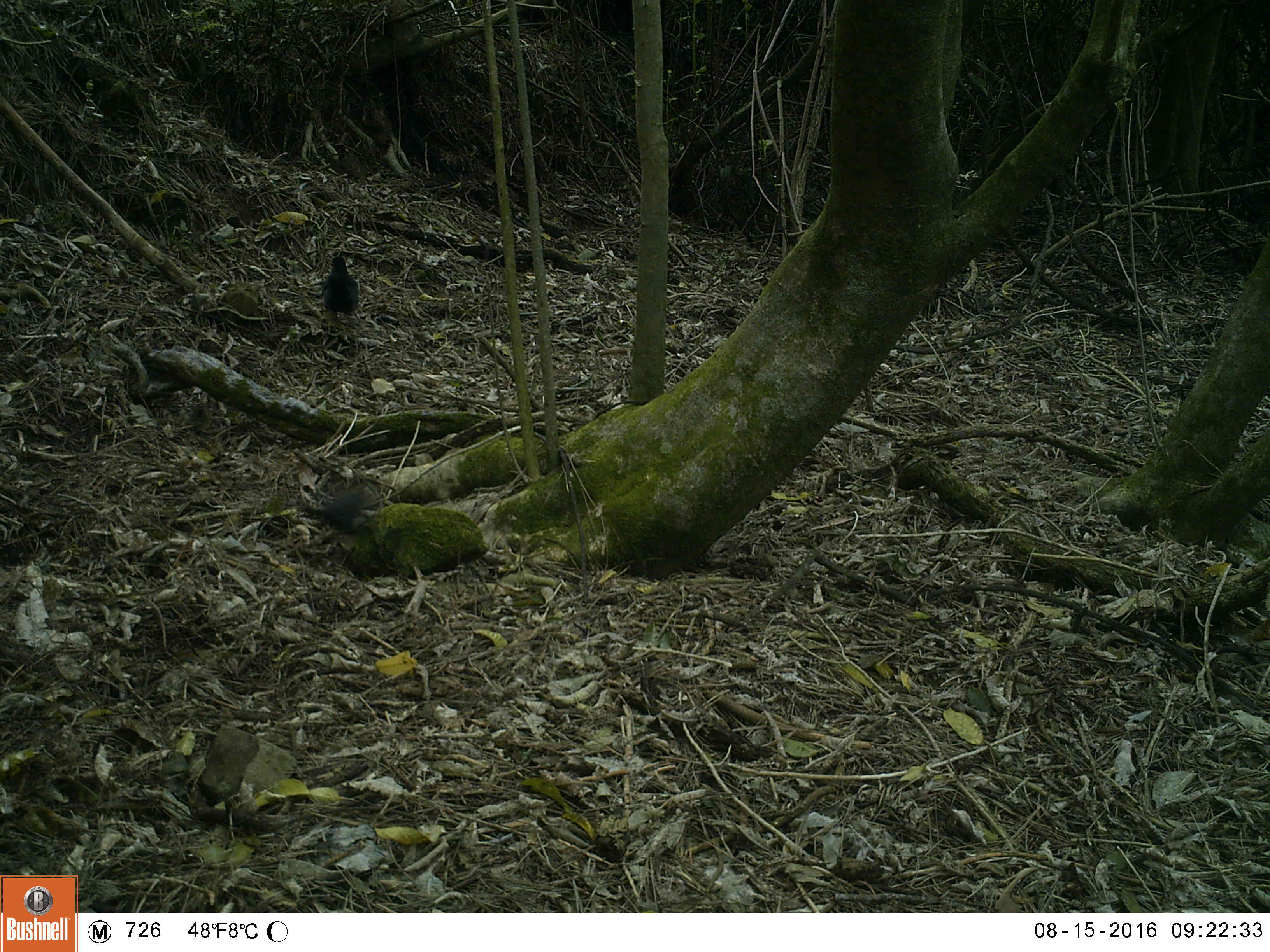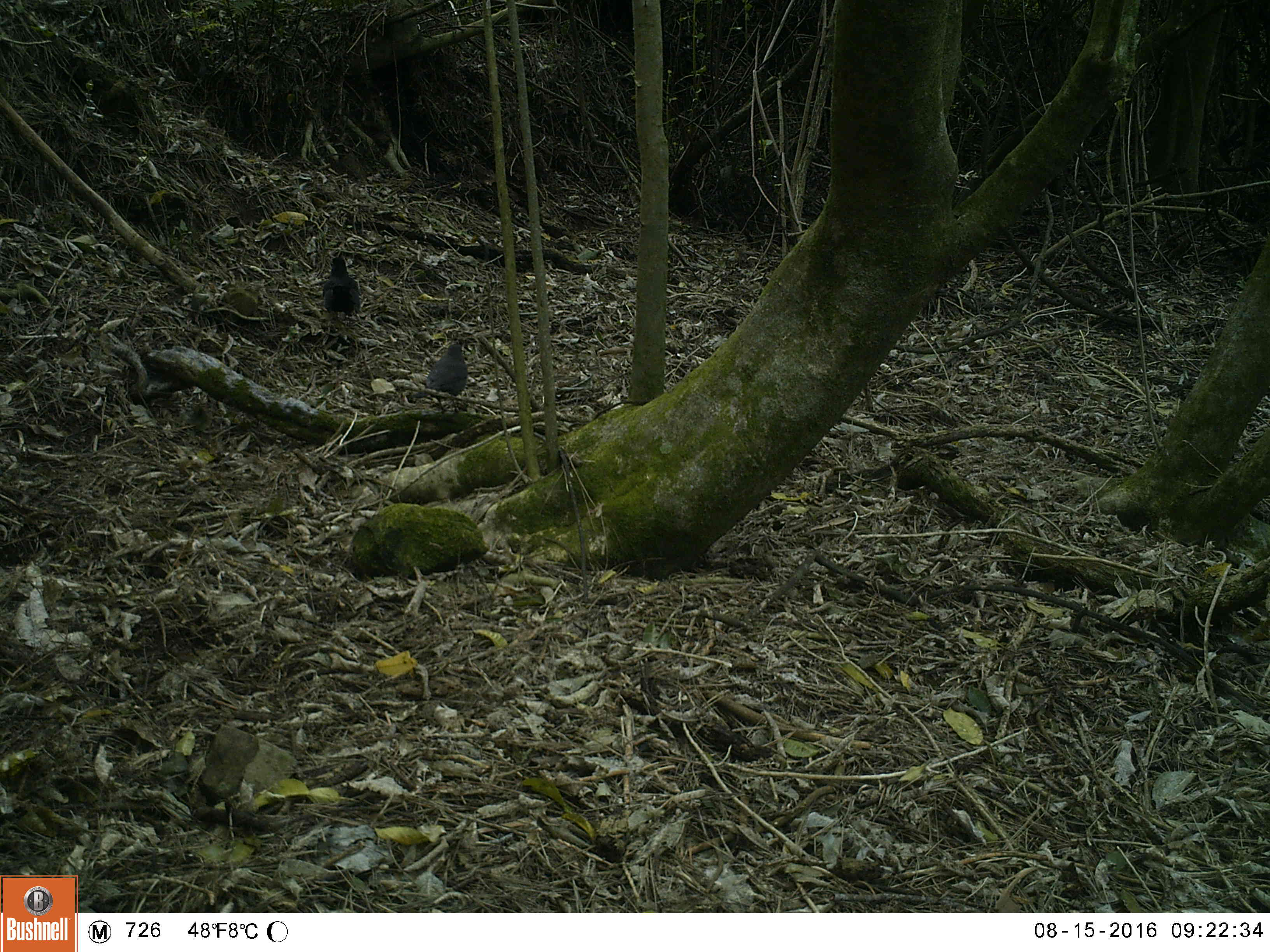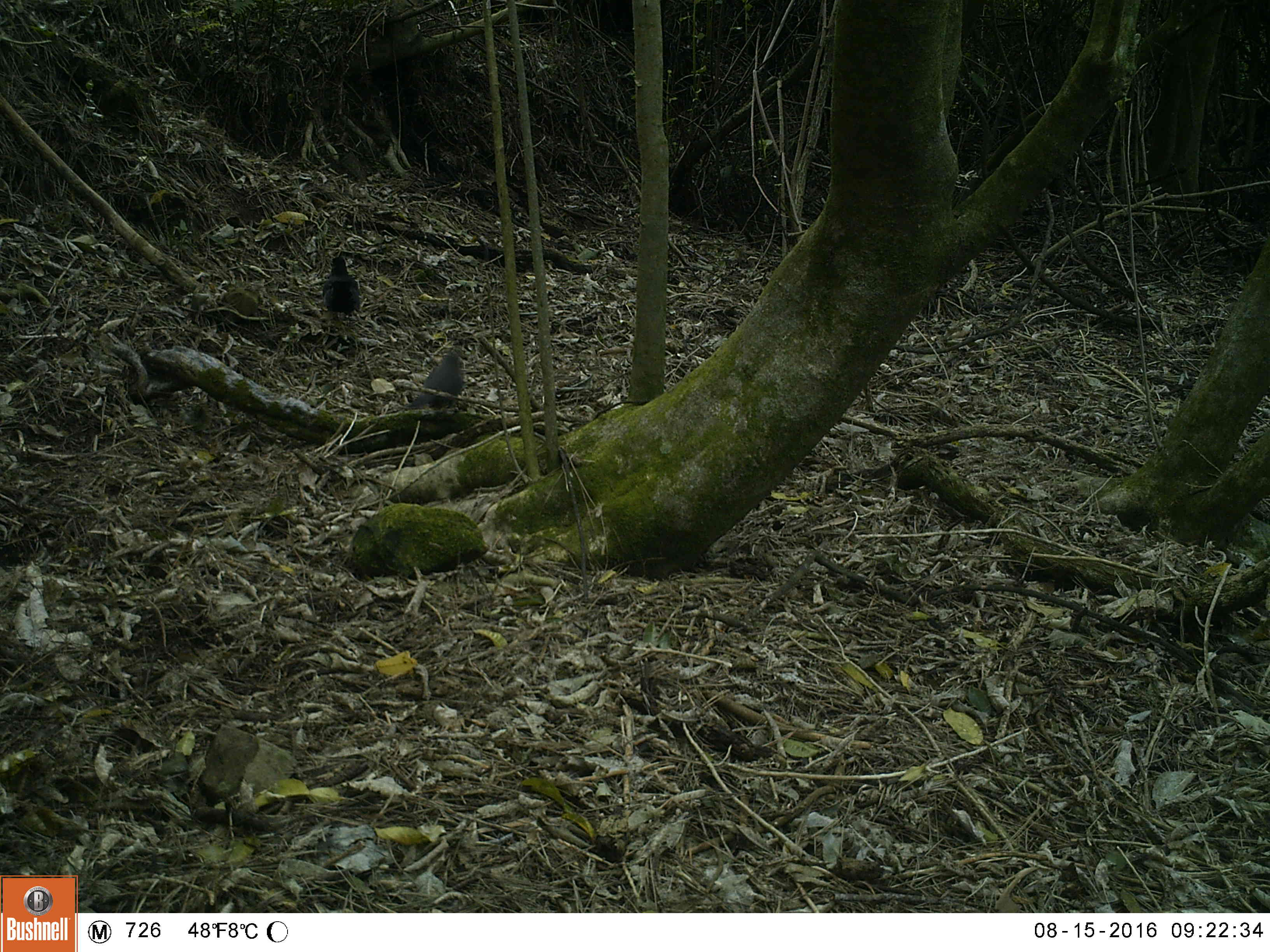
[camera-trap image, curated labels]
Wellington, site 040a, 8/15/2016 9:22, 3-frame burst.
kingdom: Animalia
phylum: Chordata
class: Aves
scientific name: Aves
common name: bird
Bird (Aves).